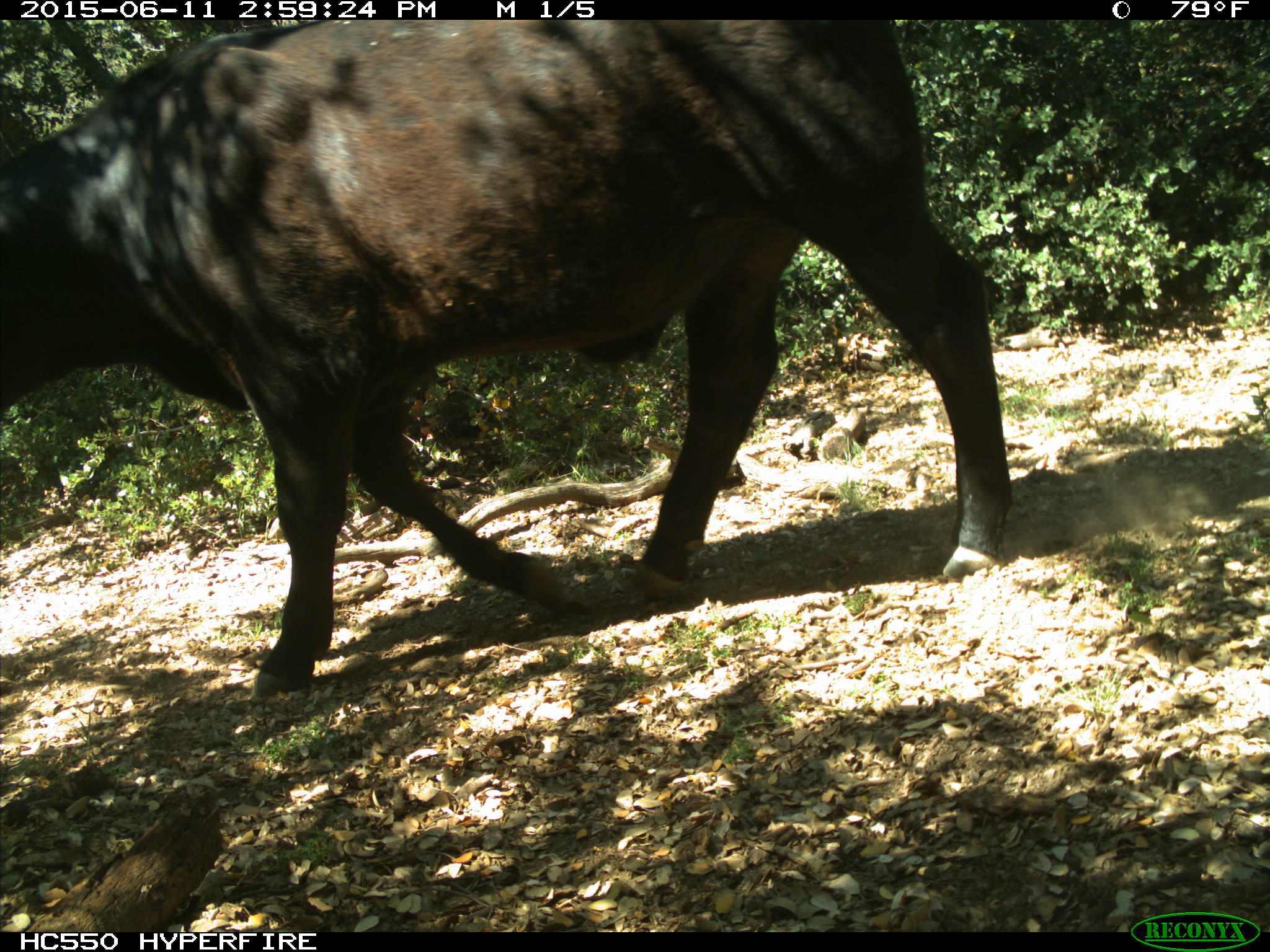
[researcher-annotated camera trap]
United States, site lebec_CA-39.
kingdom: Animalia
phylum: Chordata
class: Mammalia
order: Artiodactyla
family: Bovidae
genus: Bos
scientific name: Bos taurus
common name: domestic cow